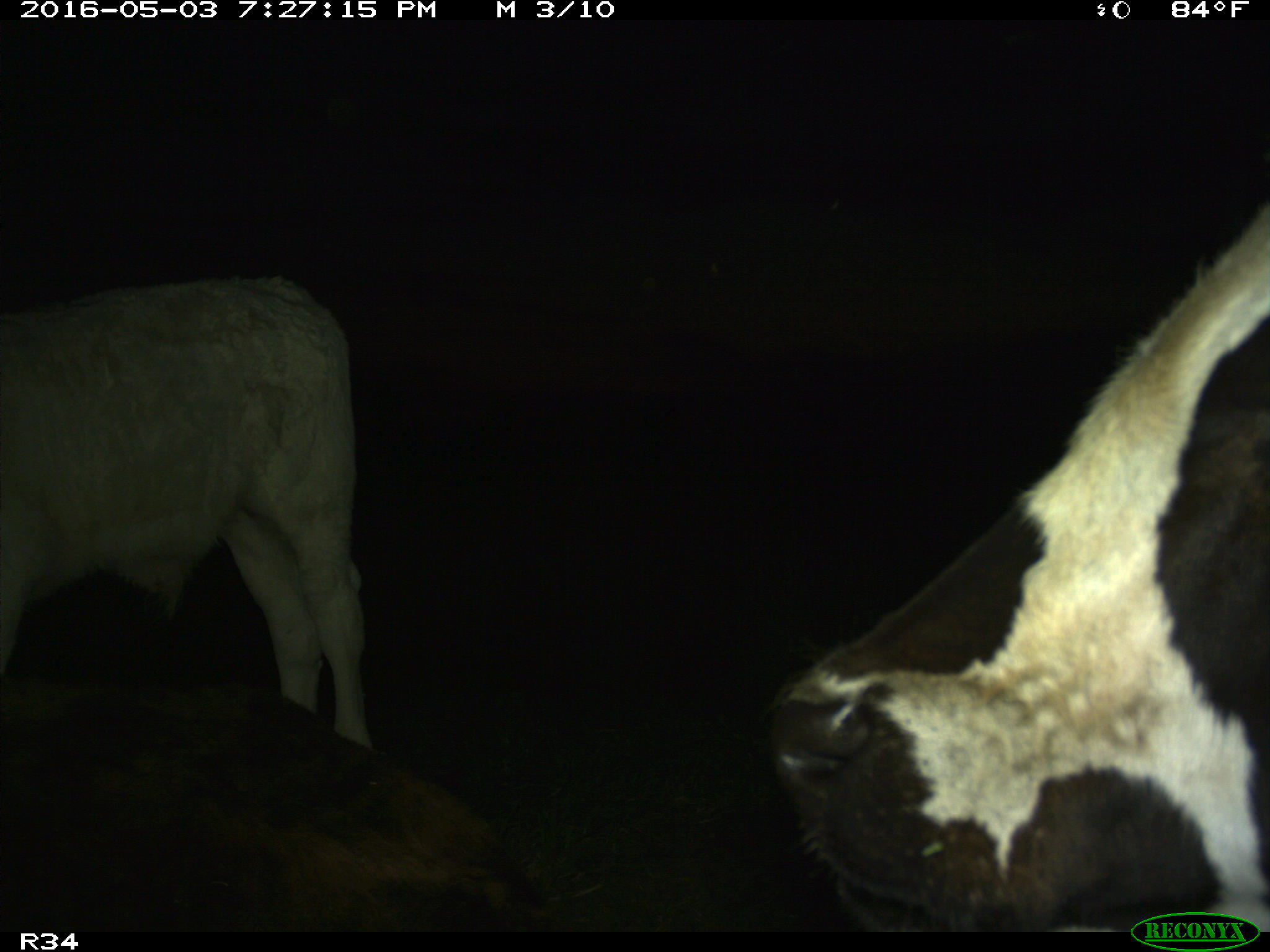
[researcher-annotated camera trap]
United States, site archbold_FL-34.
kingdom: Animalia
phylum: Chordata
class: Mammalia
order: Artiodactyla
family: Bovidae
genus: Bos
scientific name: Bos taurus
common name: domestic cow